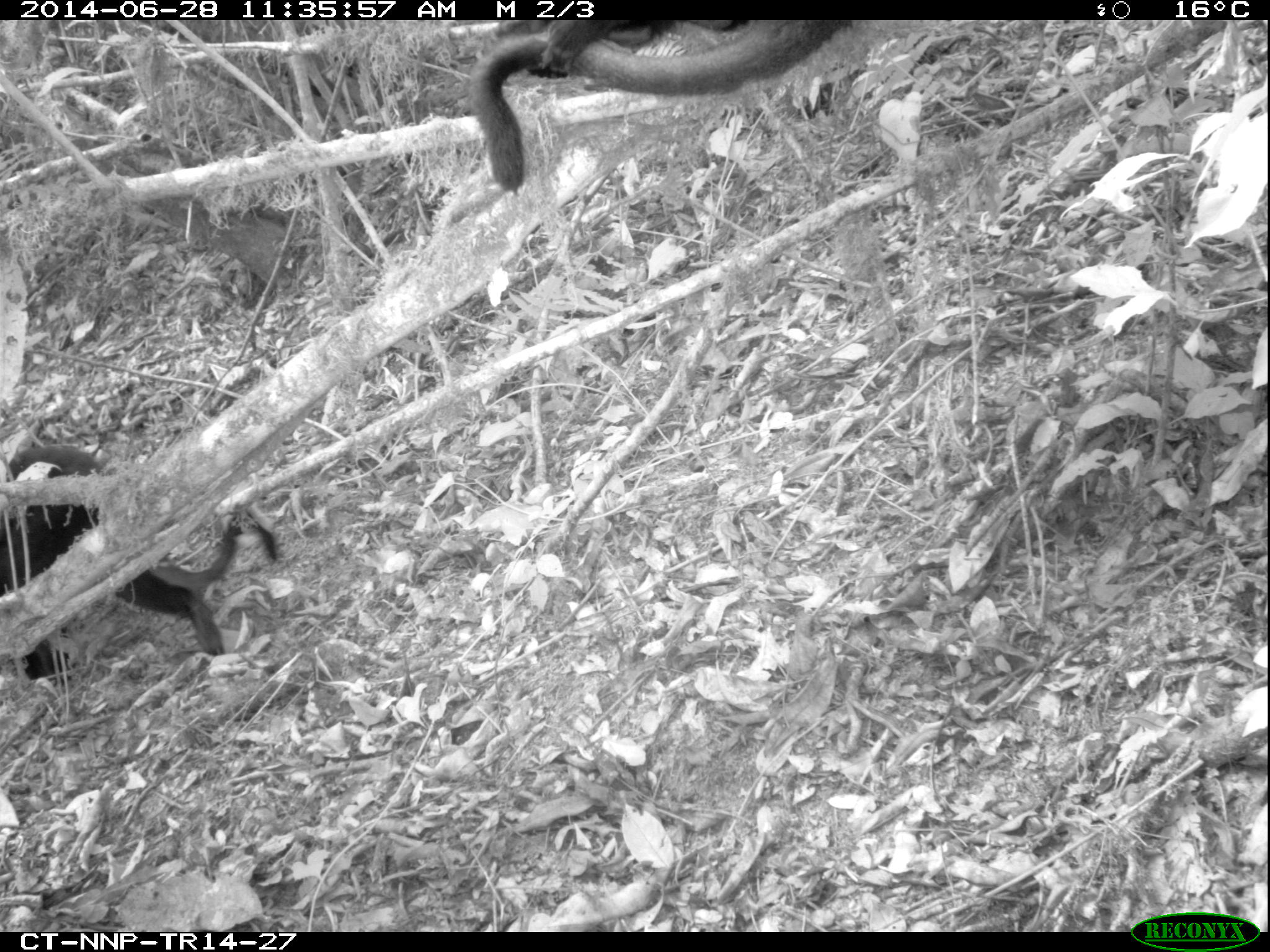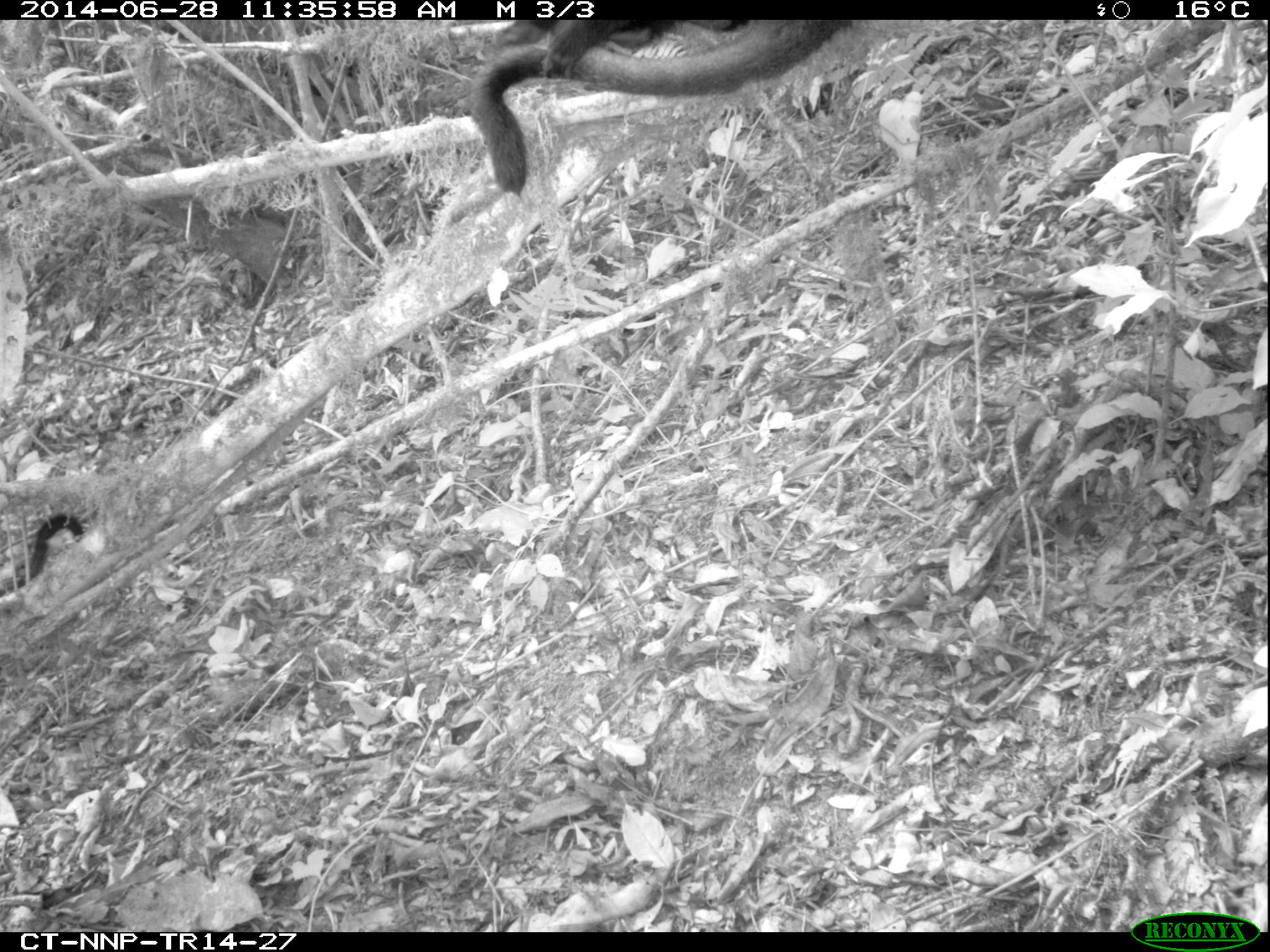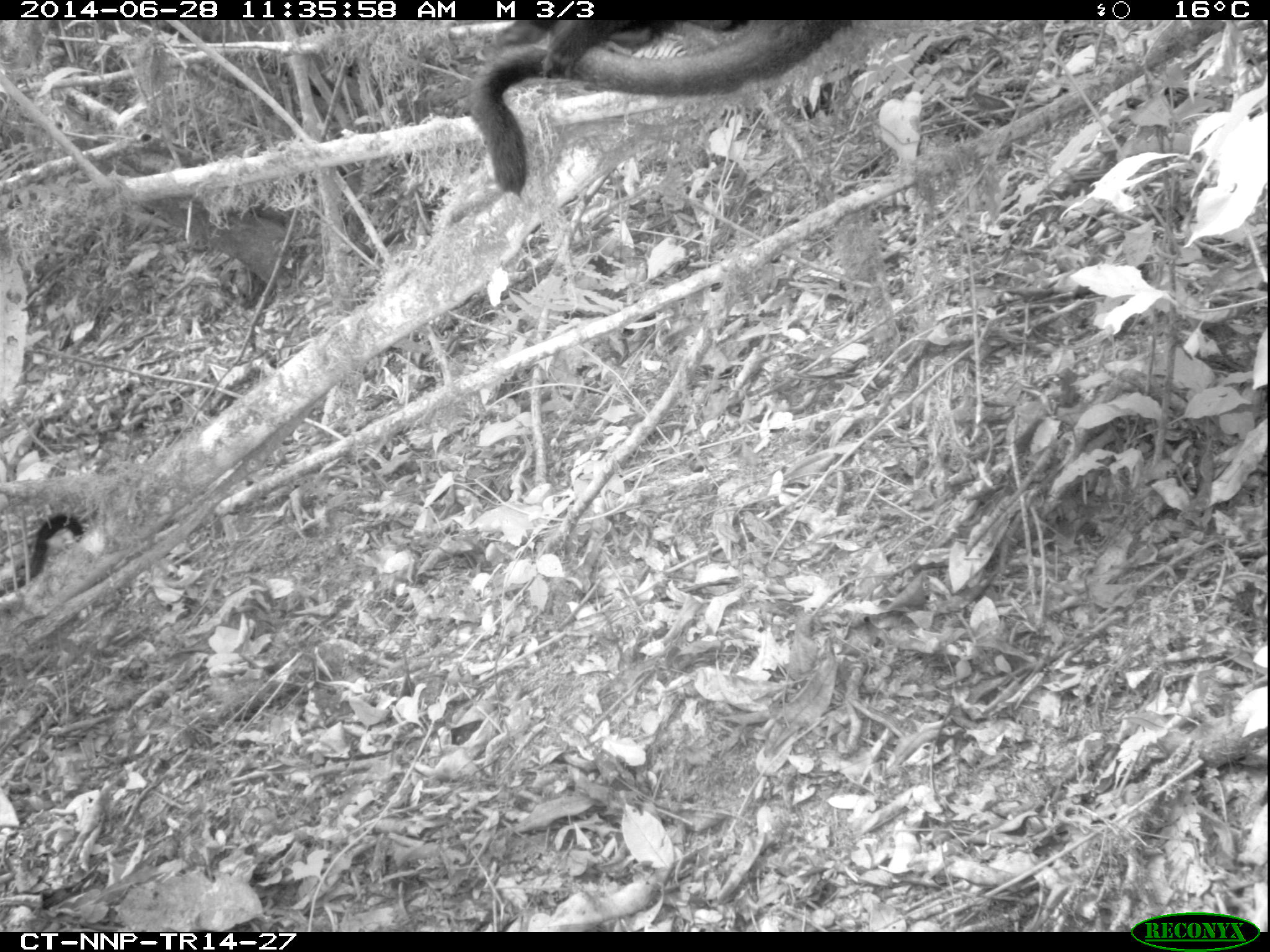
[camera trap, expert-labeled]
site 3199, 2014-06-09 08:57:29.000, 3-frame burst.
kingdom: Animalia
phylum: Chordata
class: Mammalia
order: Primates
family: Cercopithecidae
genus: Allochrocebus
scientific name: Allochrocebus lhoesti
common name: l'hoest's monkey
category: cercopithecus lhoesti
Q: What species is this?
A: Cercopithecus lhoesti (l'hoest's monkey) (Allochrocebus lhoesti).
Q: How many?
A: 2.